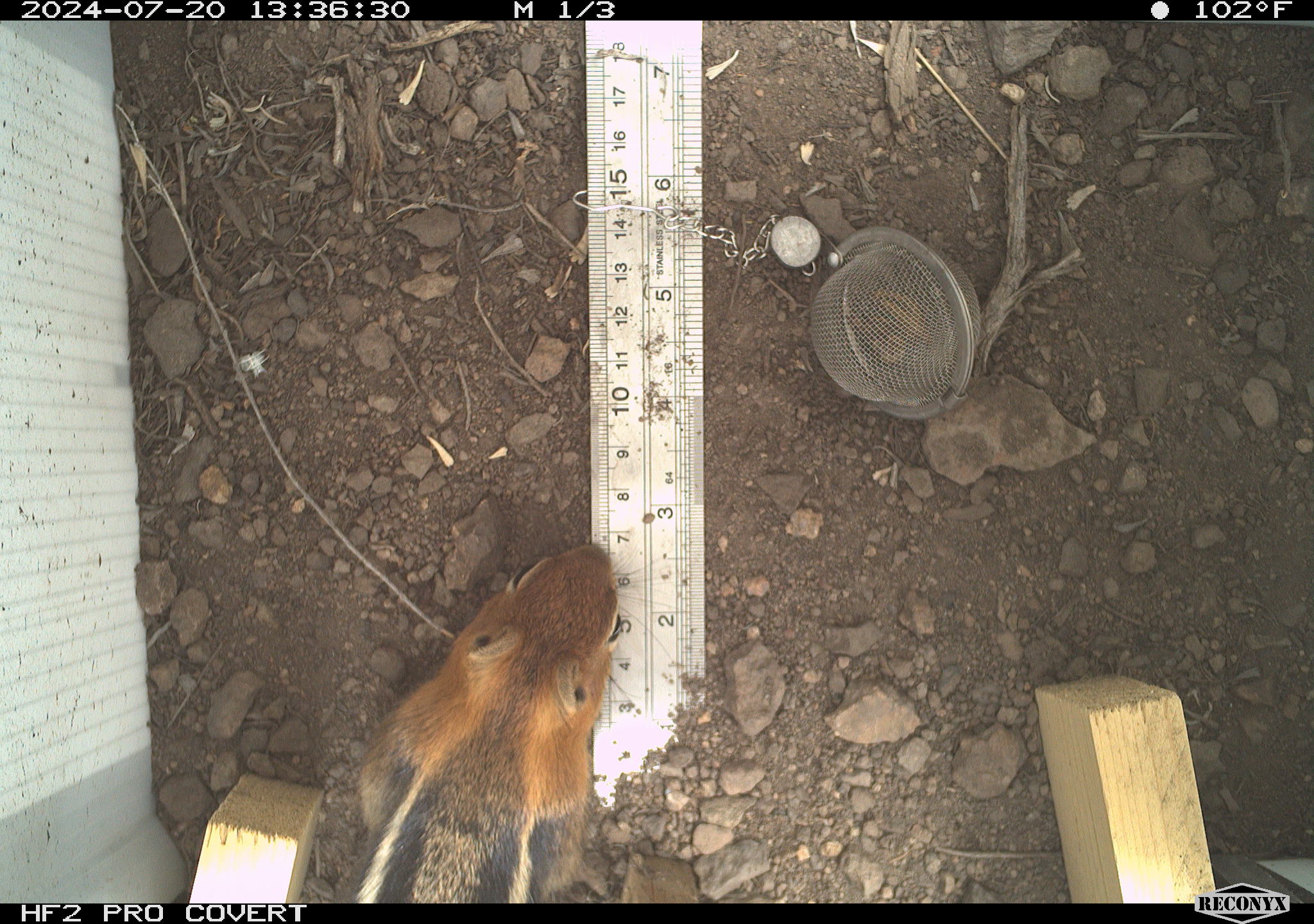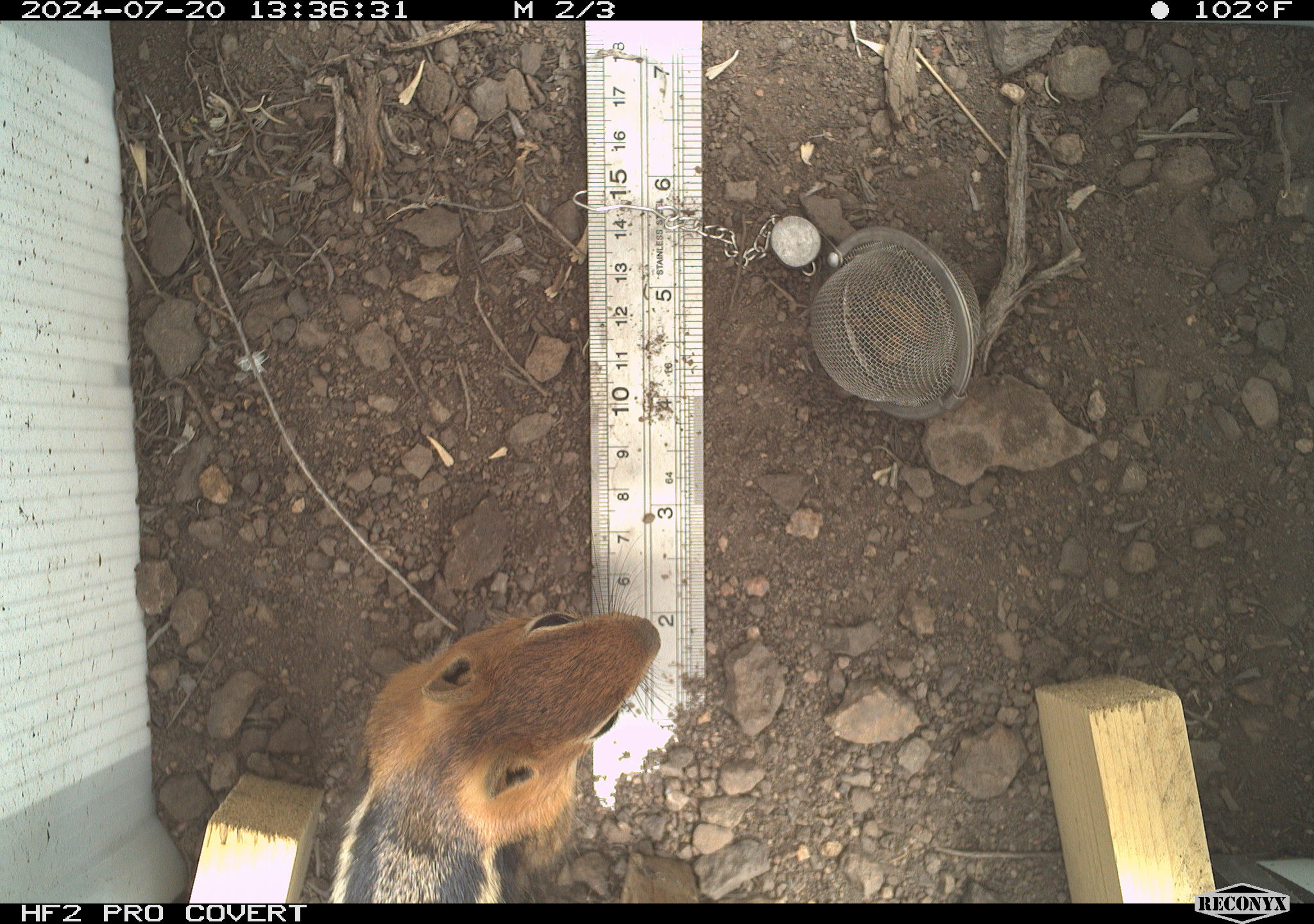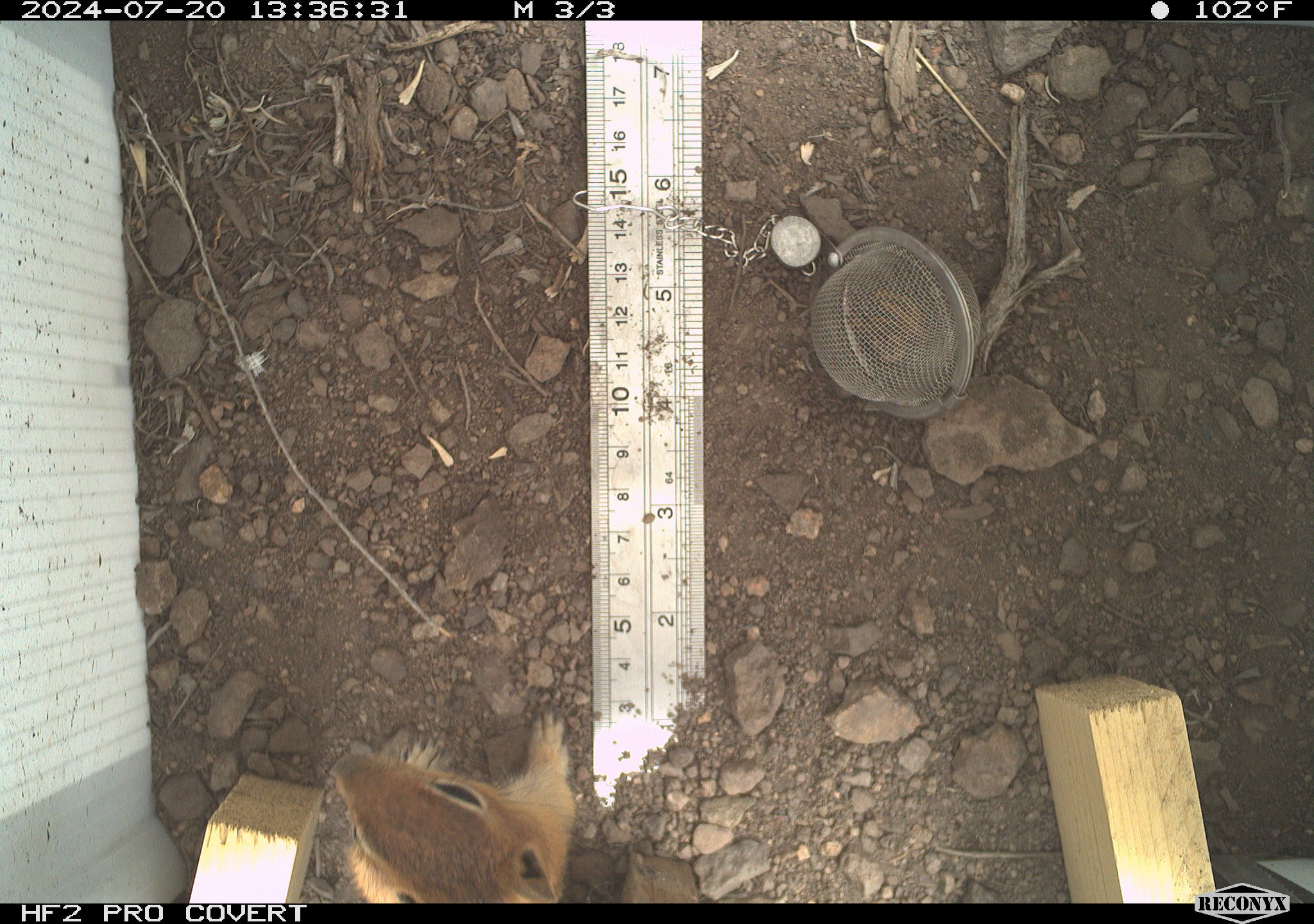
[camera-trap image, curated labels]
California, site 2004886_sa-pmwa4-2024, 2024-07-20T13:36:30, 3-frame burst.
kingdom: Animalia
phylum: Chordata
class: Mammalia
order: Rodentia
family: Sciuridae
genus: Callospermophilus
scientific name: Callospermophilus lateralis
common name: golden mantled ground squirrel